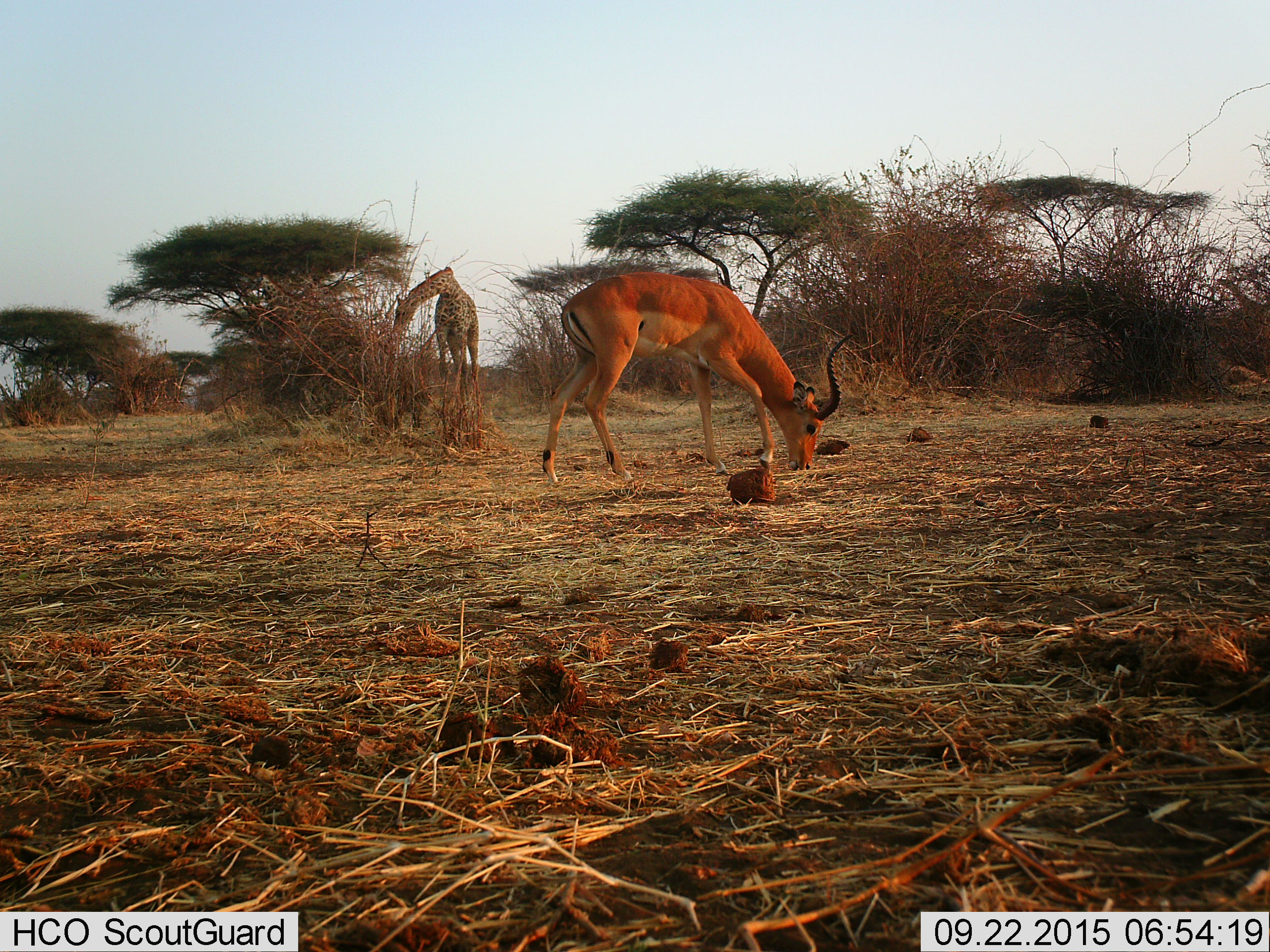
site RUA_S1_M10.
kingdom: Animalia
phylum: Chordata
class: Mammalia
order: Artiodactyla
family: Giraffidae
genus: Giraffa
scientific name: Giraffa camelopardalis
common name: giraffe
Giraffe (Giraffa camelopardalis), count 1. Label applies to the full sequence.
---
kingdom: Animalia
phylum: Chordata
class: Mammalia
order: Artiodactyla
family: Bovidae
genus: Aepyceros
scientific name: Aepyceros melampus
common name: impala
Impala (Aepyceros melampus), count 1. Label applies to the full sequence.